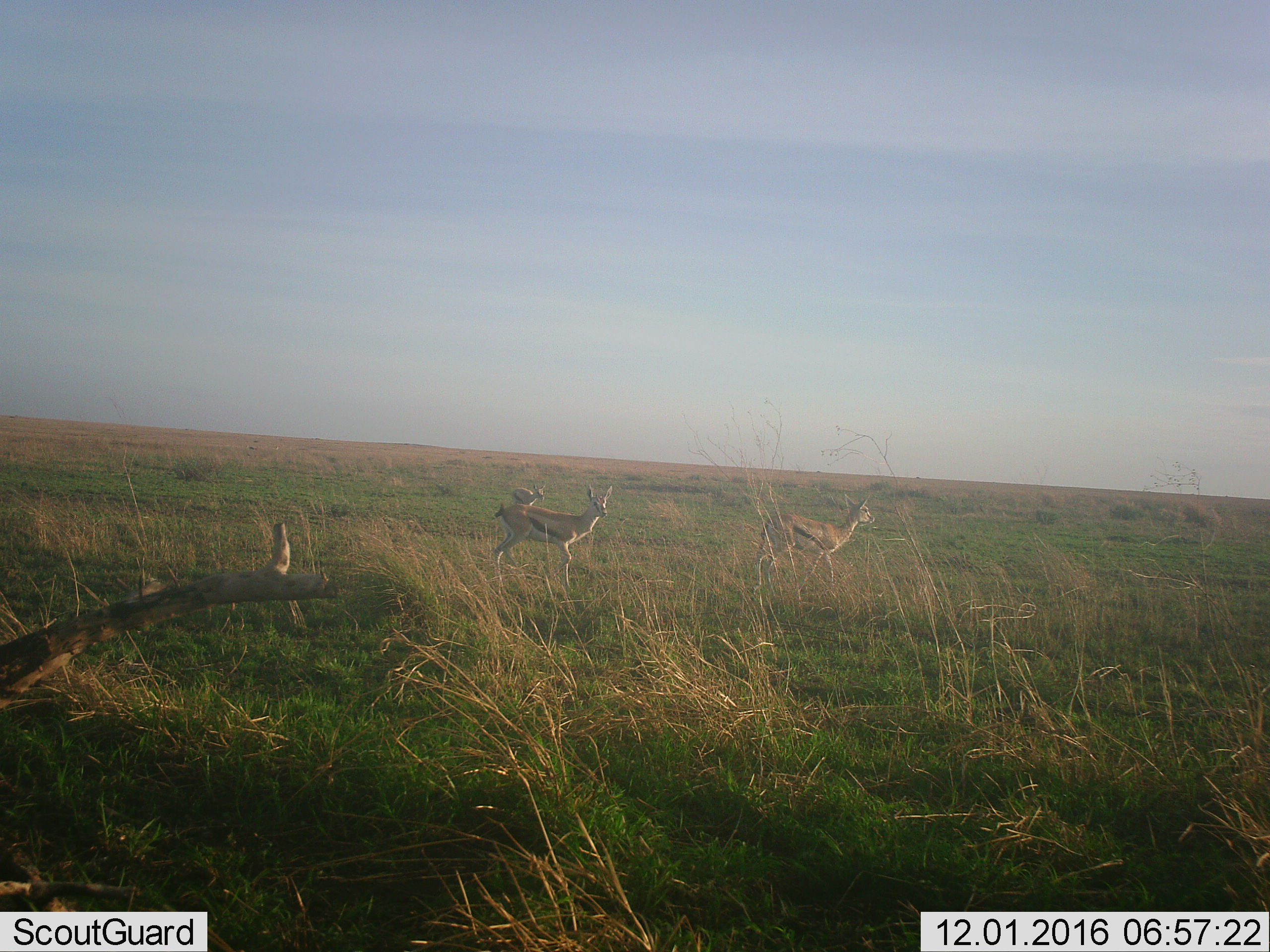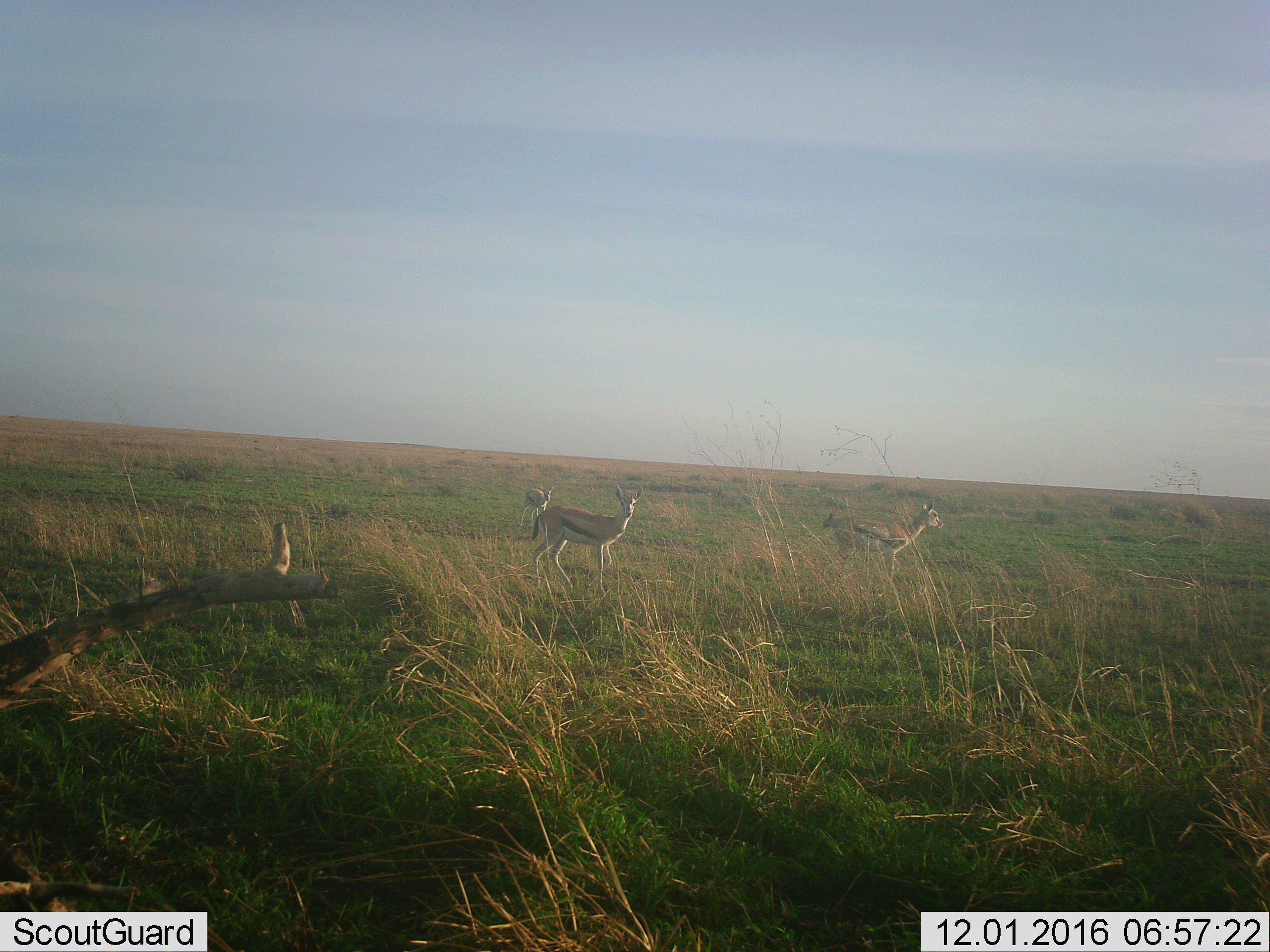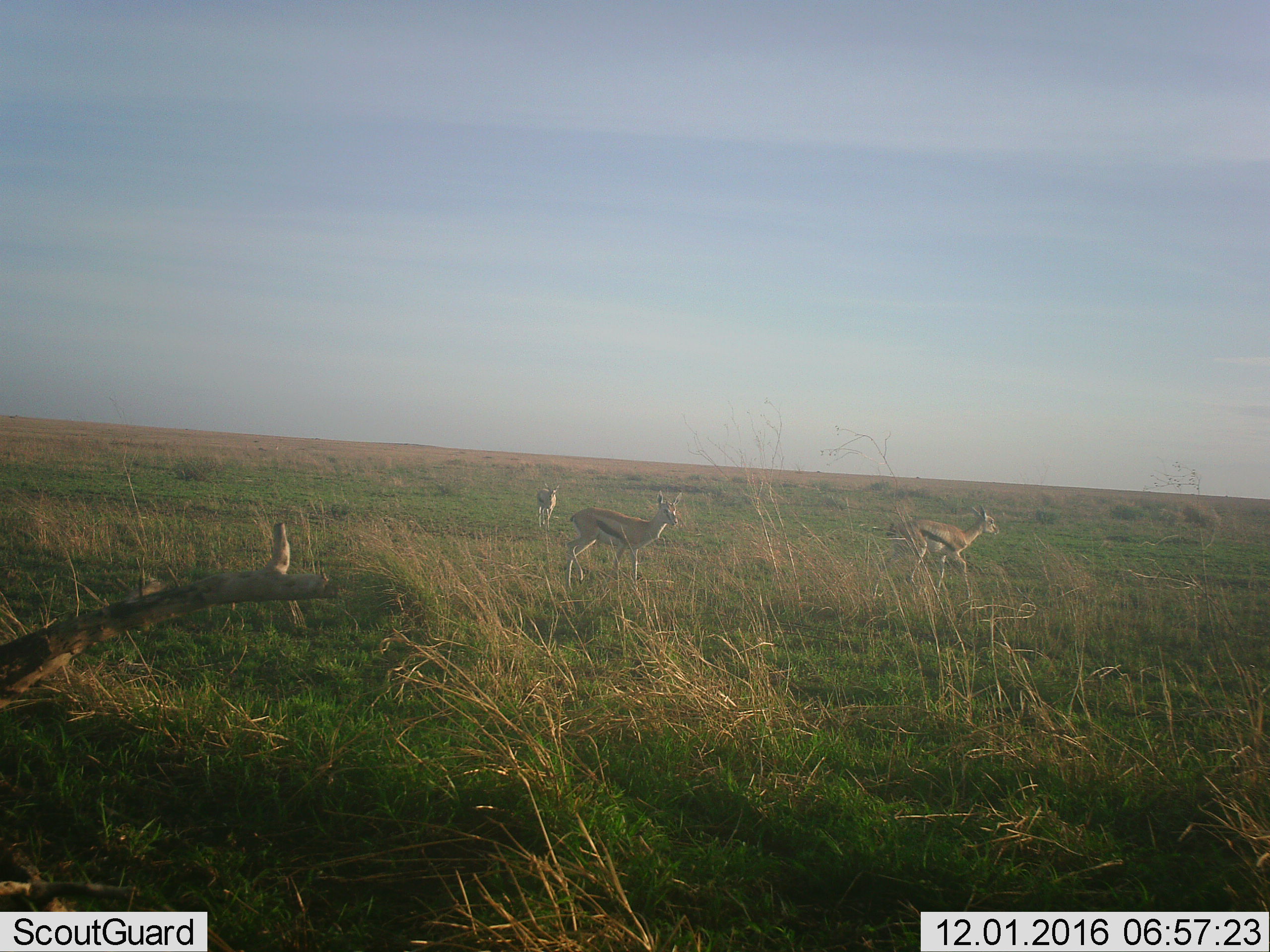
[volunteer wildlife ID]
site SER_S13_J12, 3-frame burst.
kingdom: Animalia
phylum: Chordata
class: Mammalia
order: Artiodactyla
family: Bovidae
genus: Eudorcas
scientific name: Eudorcas thomsonii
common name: thomson's gazelle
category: gazellethomsons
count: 3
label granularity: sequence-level